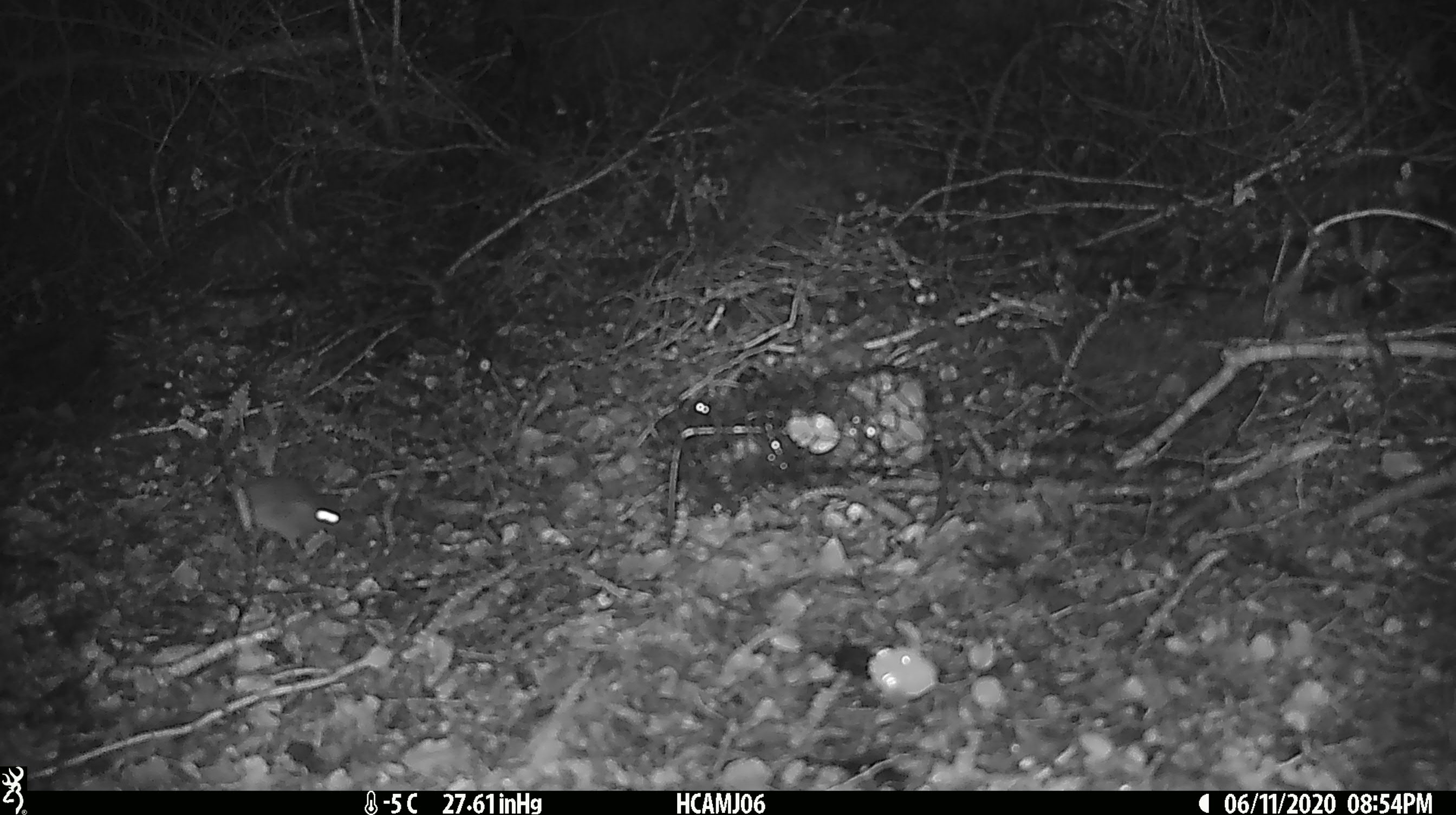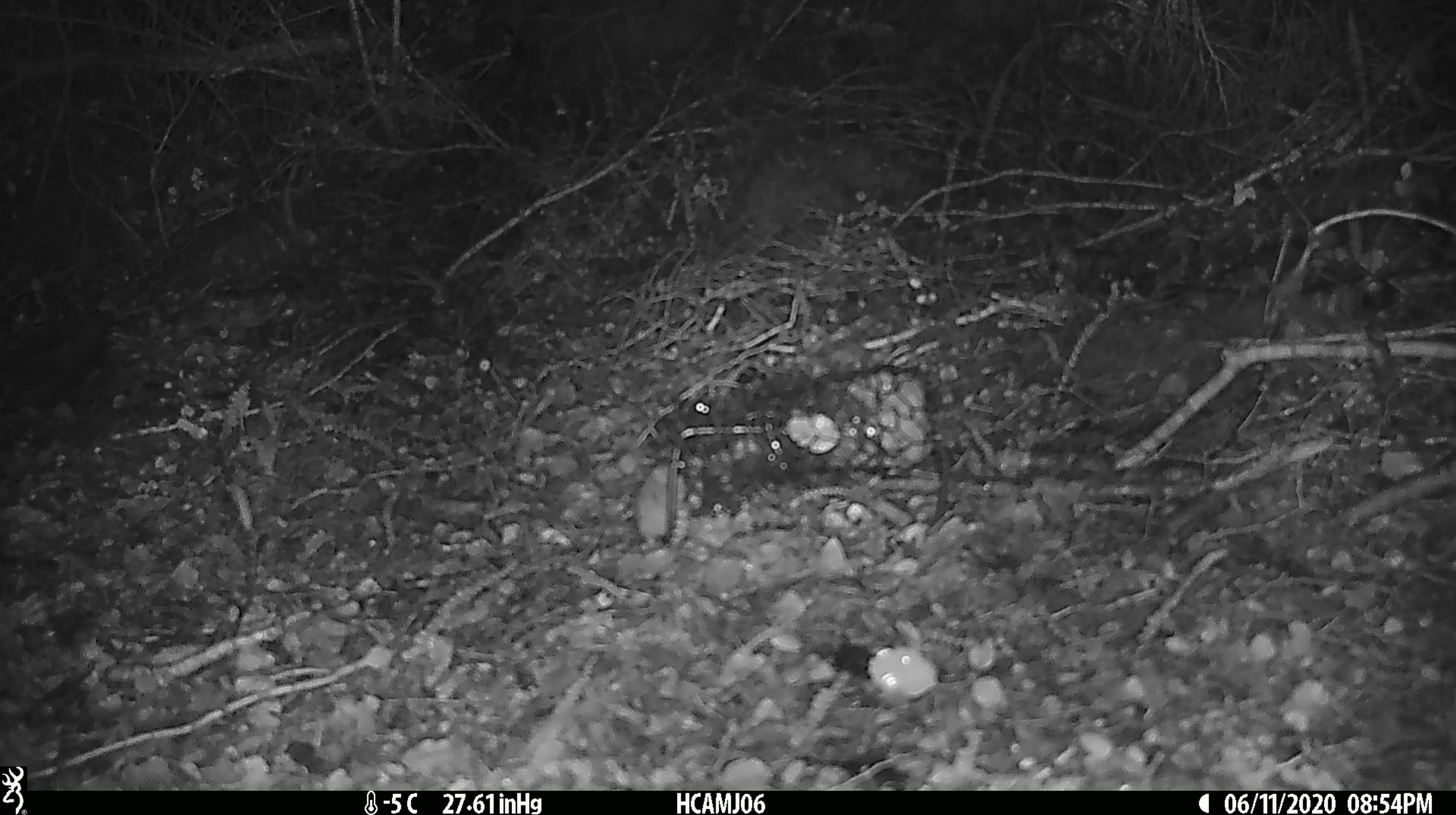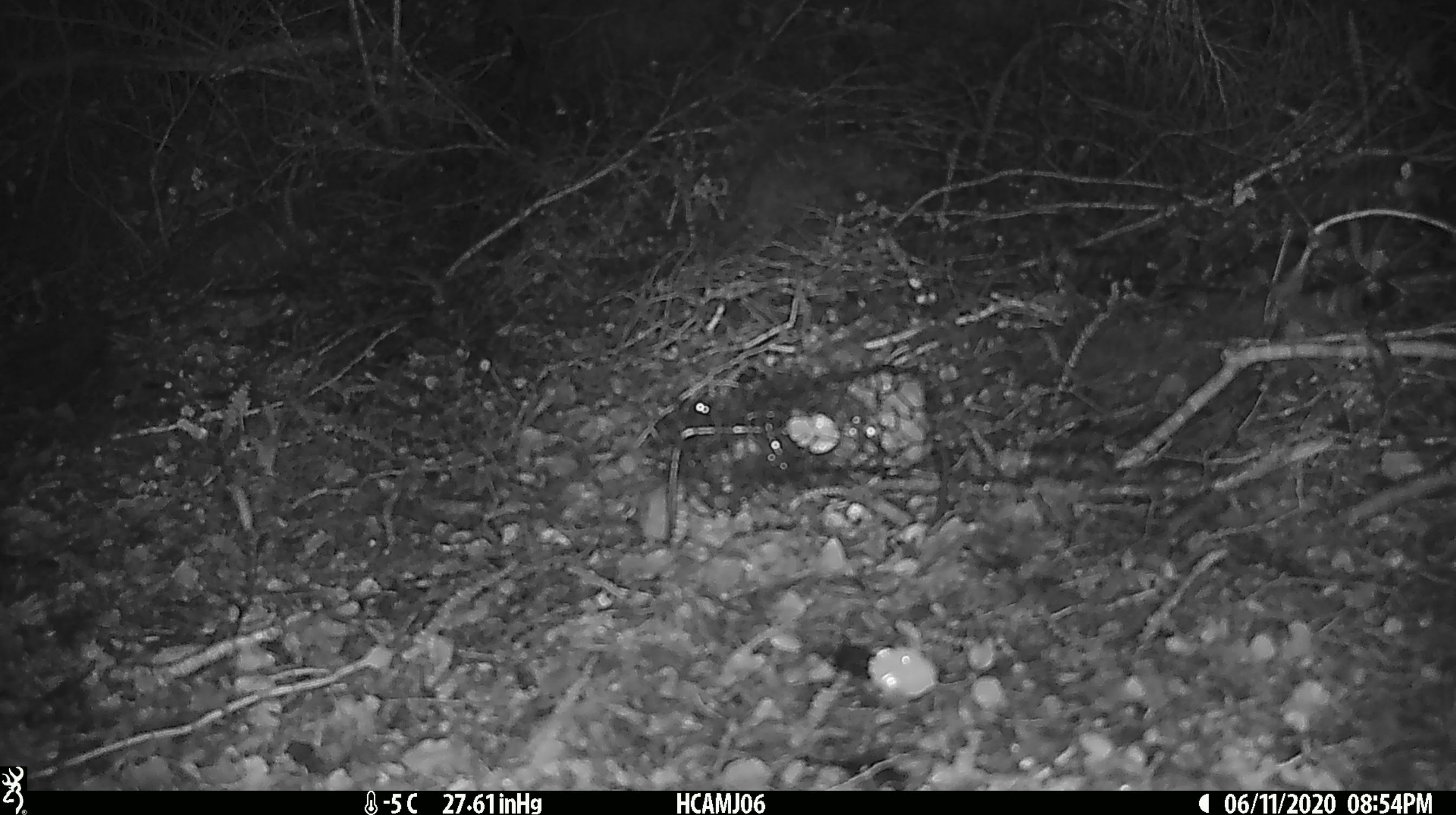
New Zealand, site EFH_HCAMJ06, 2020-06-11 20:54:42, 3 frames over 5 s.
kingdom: Animalia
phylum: Chordata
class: Mammalia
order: Rodentia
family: Muridae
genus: Mus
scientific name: Mus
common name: mouse